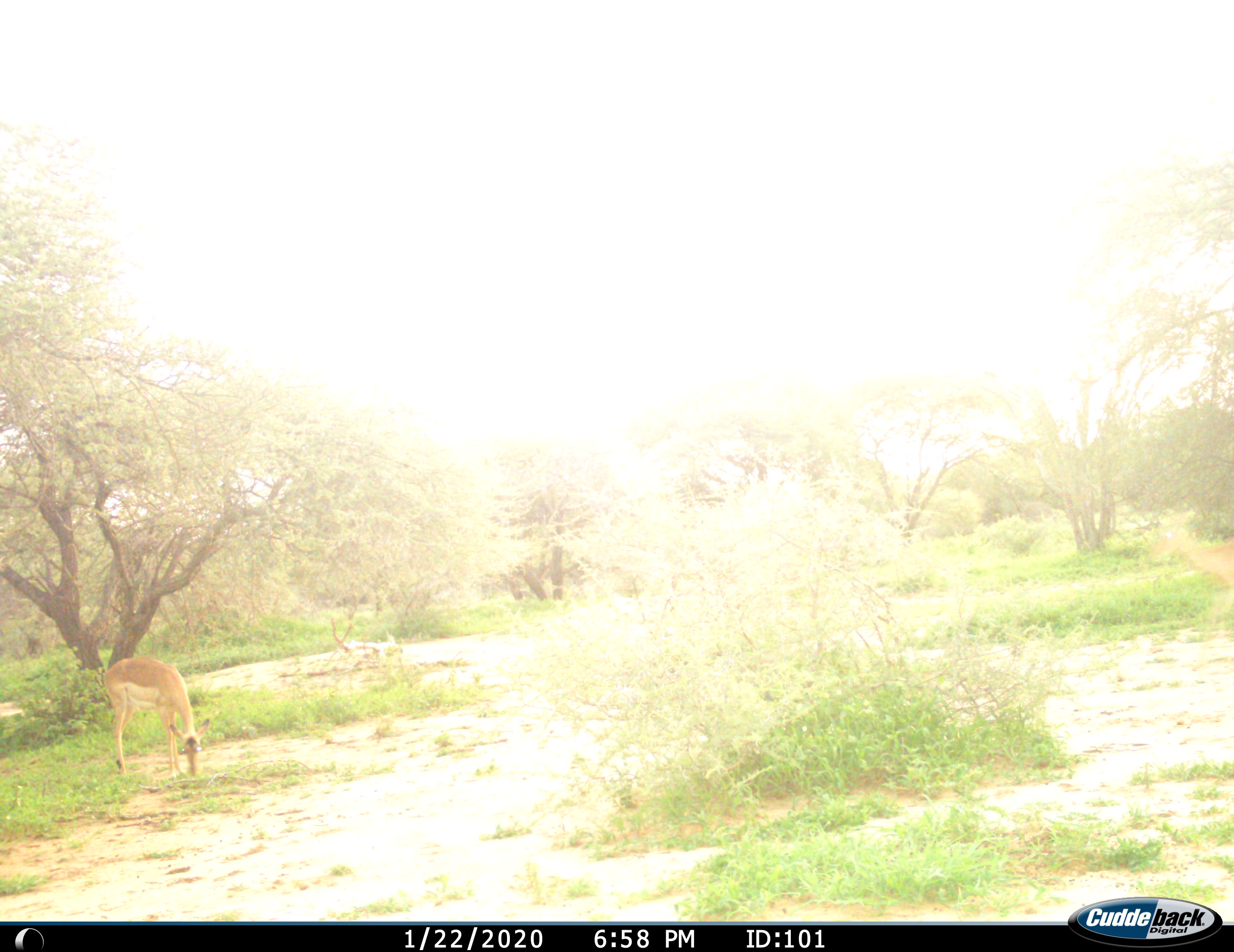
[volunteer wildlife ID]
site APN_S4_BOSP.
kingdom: Animalia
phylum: Chordata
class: Mammalia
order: Artiodactyla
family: Bovidae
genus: Aepyceros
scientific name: Aepyceros melampus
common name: impala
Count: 1.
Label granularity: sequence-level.